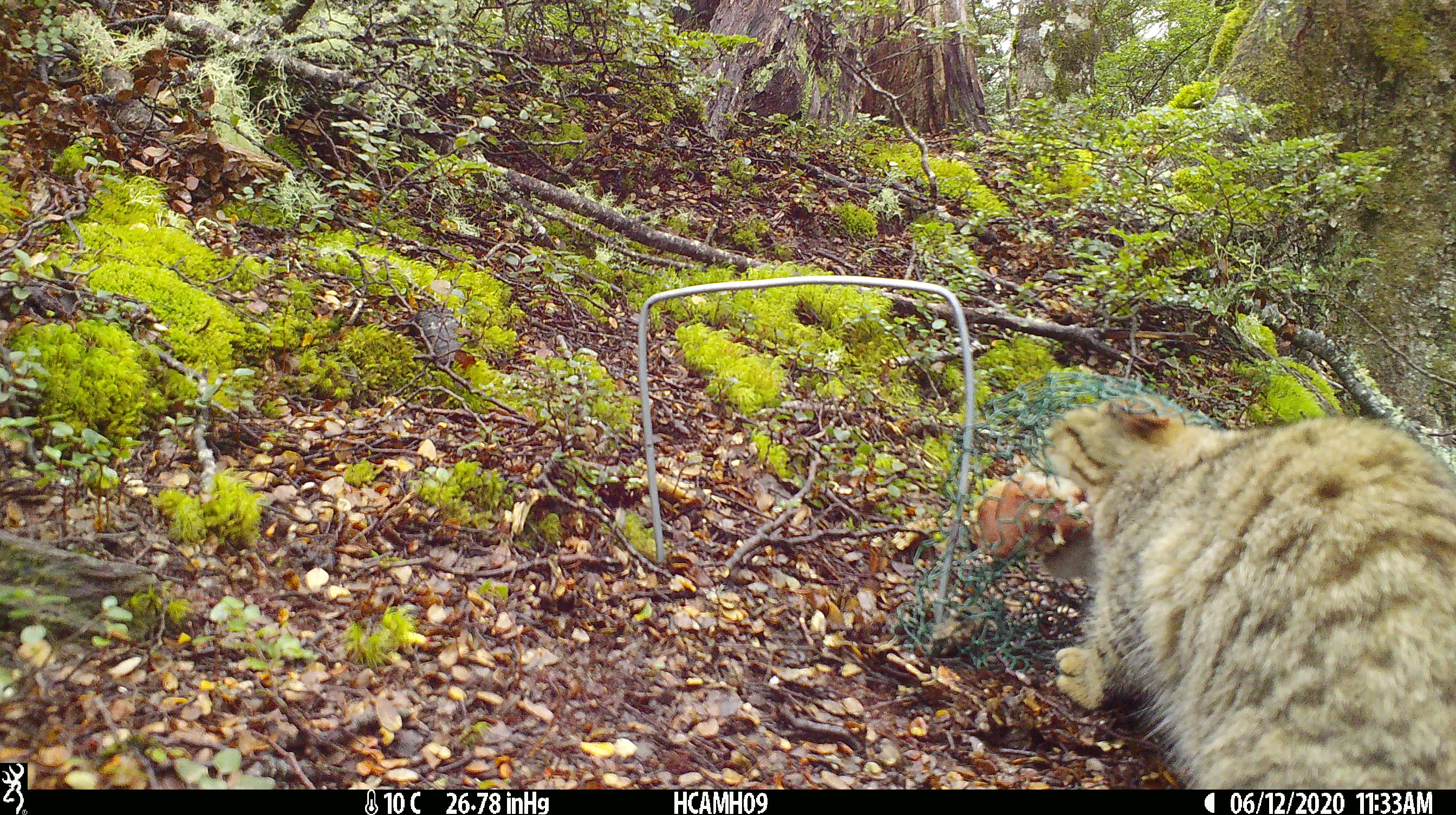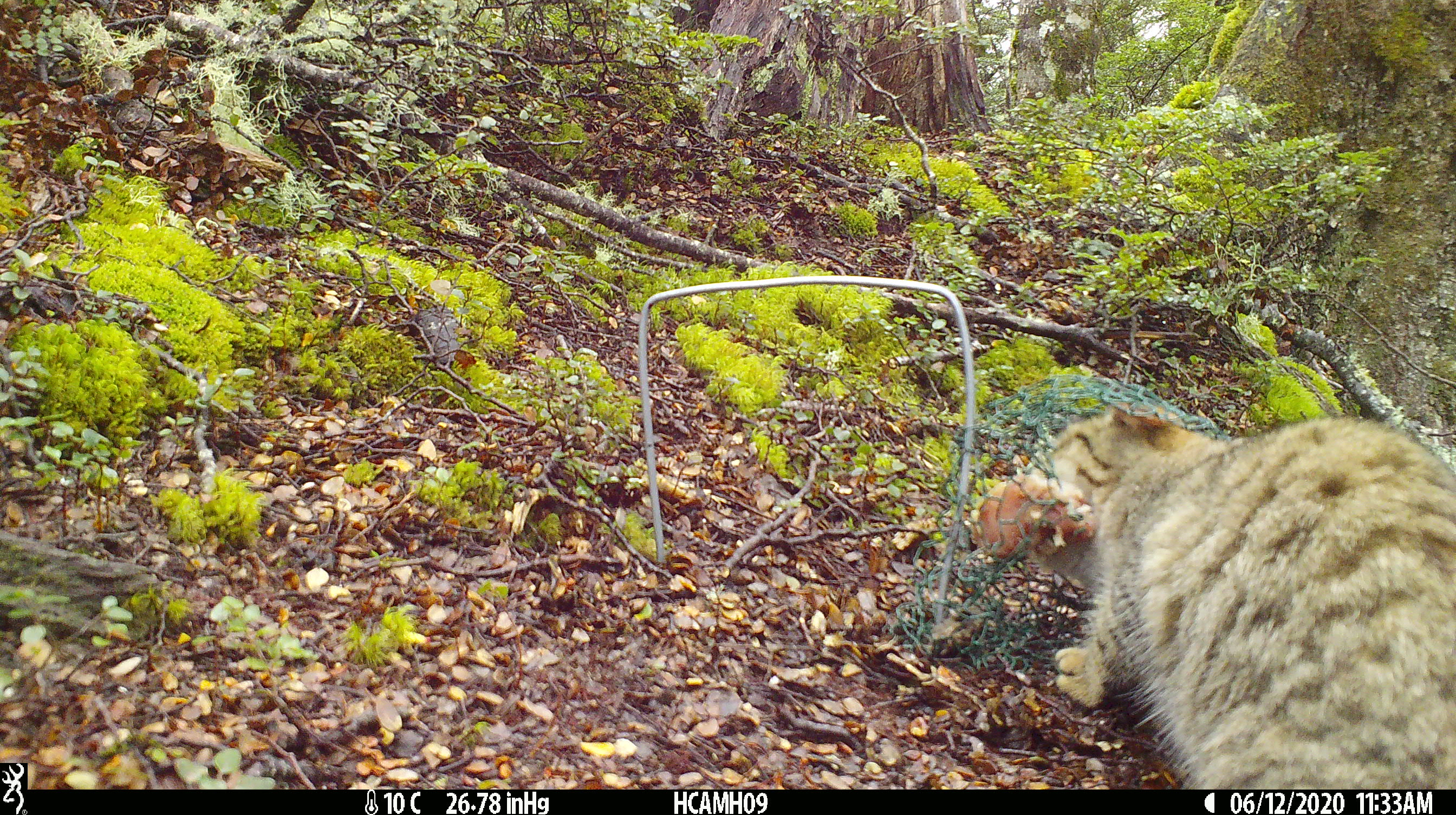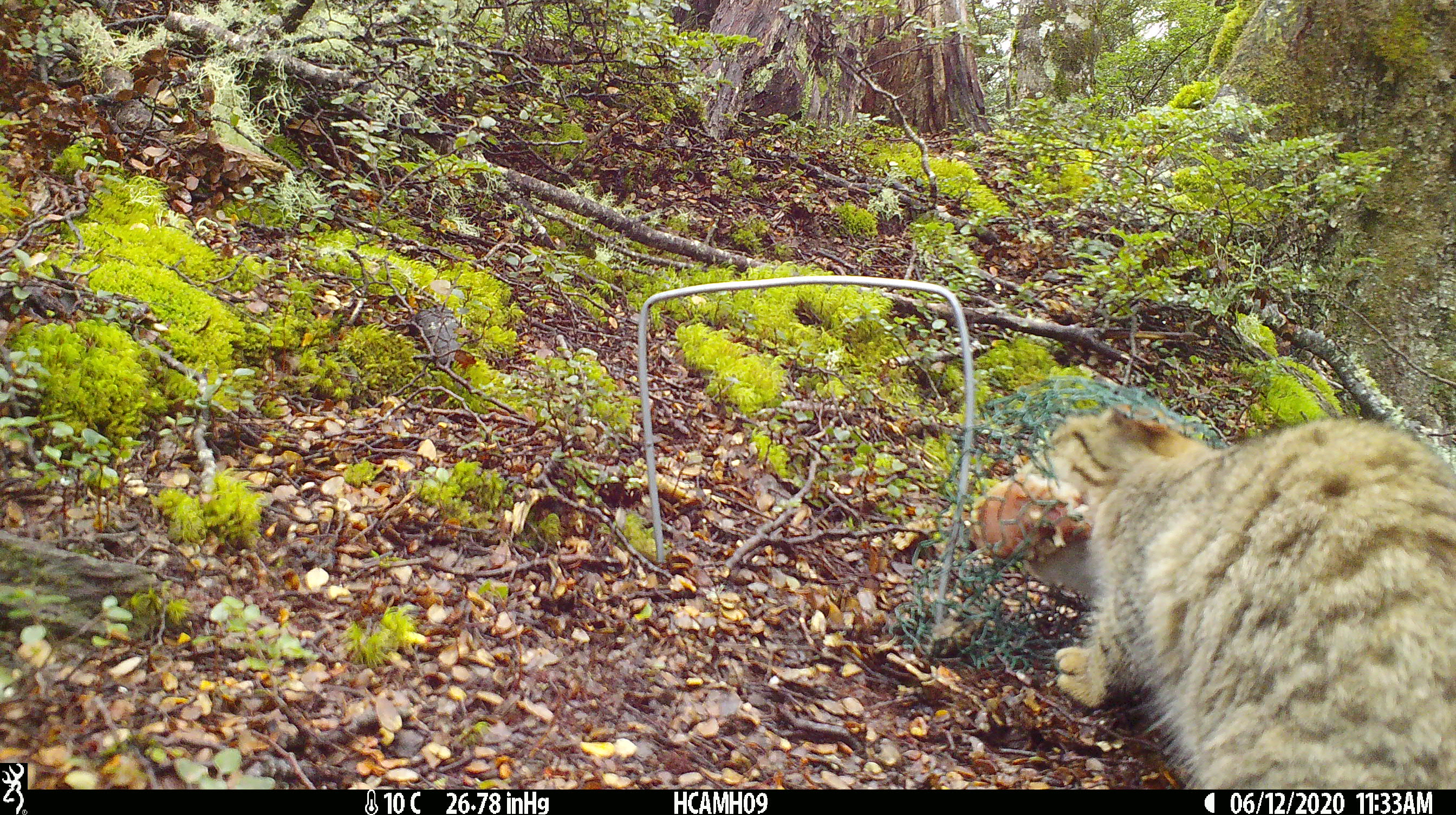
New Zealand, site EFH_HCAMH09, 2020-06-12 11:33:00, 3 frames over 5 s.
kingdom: Animalia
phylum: Chordata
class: Mammalia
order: Carnivora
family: Felidae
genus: Felis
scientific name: Felis catus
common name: domestic cat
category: cat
Cat (domestic cat) (Felis catus).